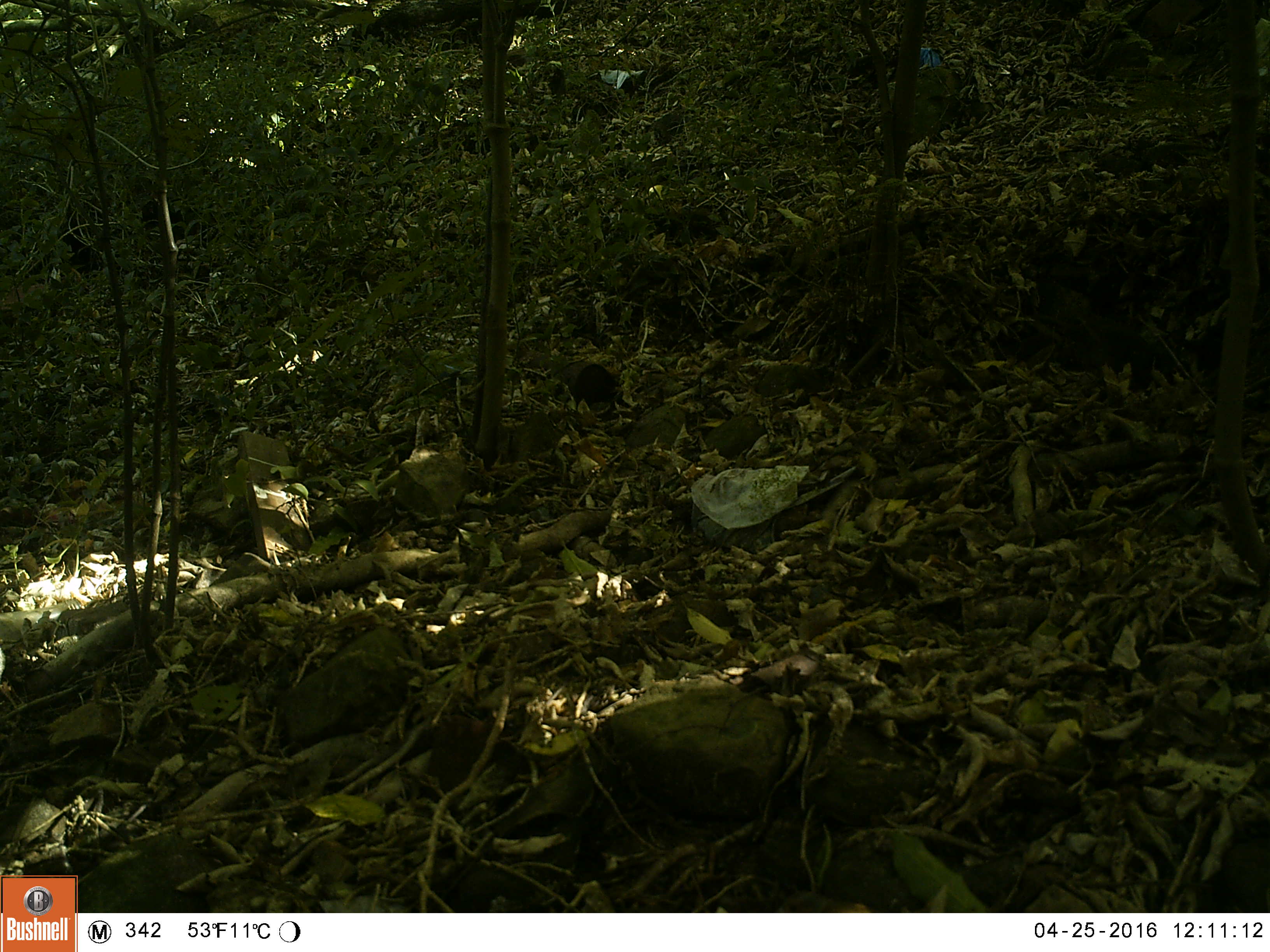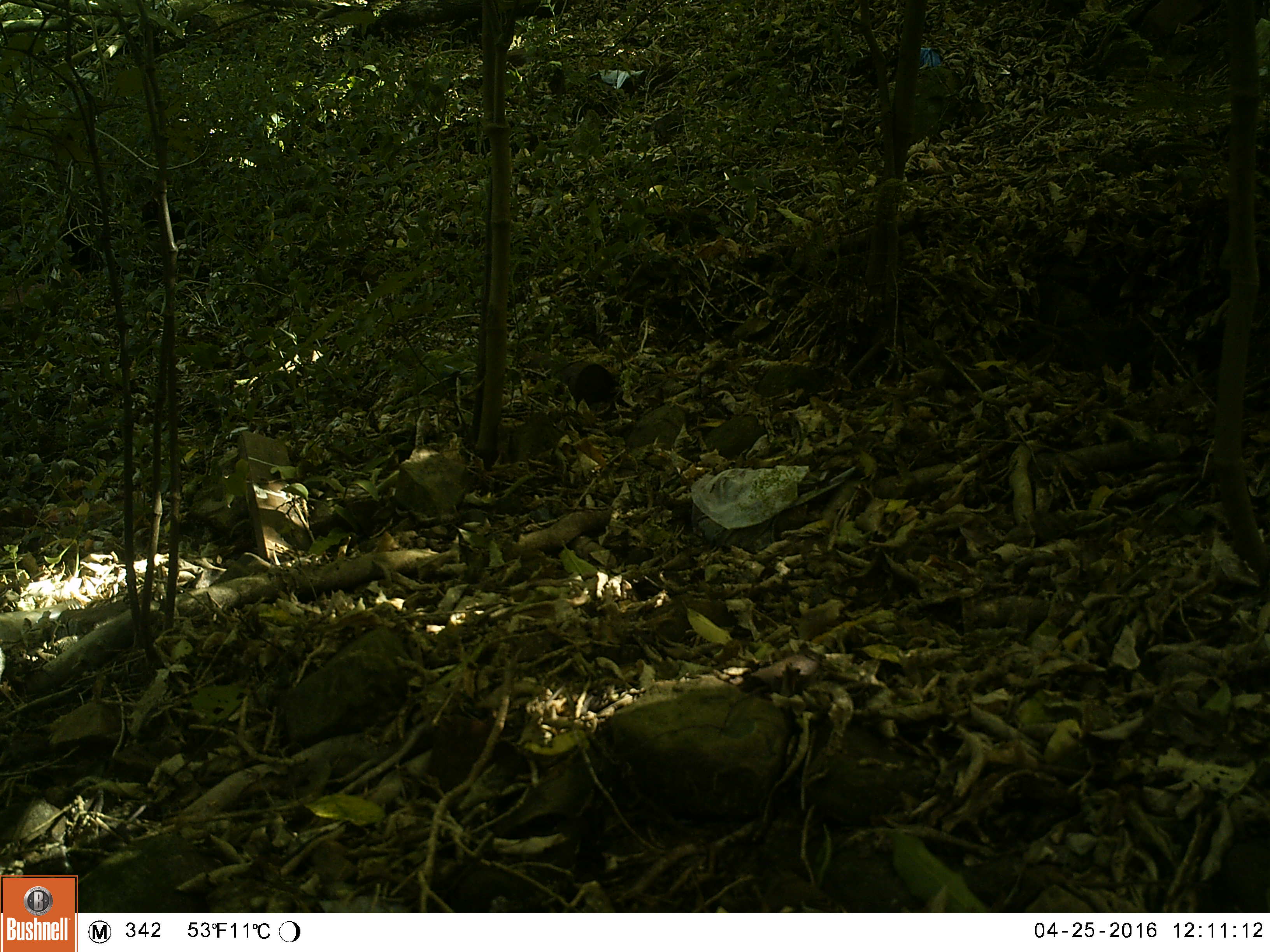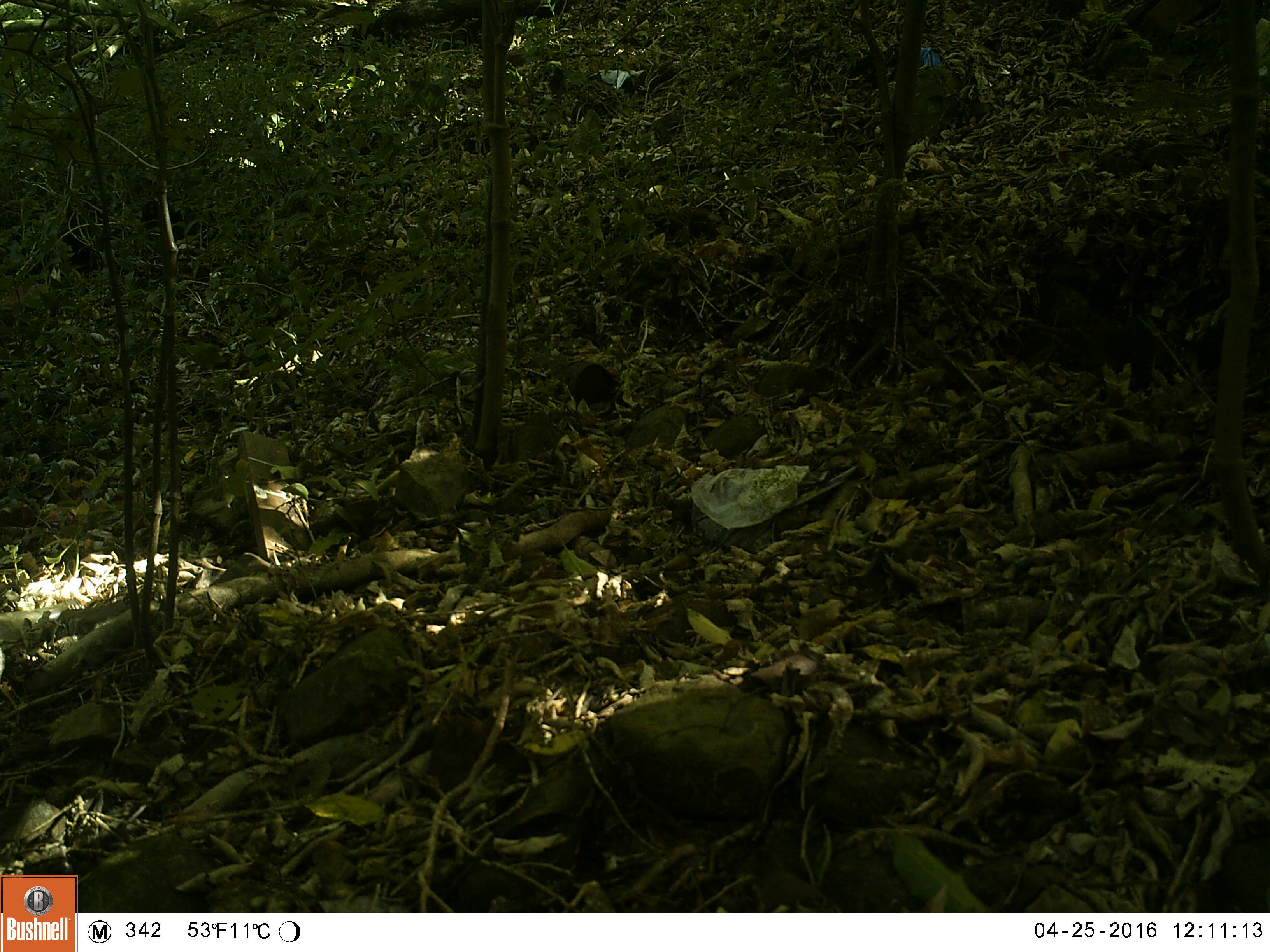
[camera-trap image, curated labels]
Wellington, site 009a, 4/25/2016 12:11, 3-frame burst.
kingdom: Animalia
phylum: Chordata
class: Aves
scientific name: Aves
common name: bird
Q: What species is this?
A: Bird (Aves).